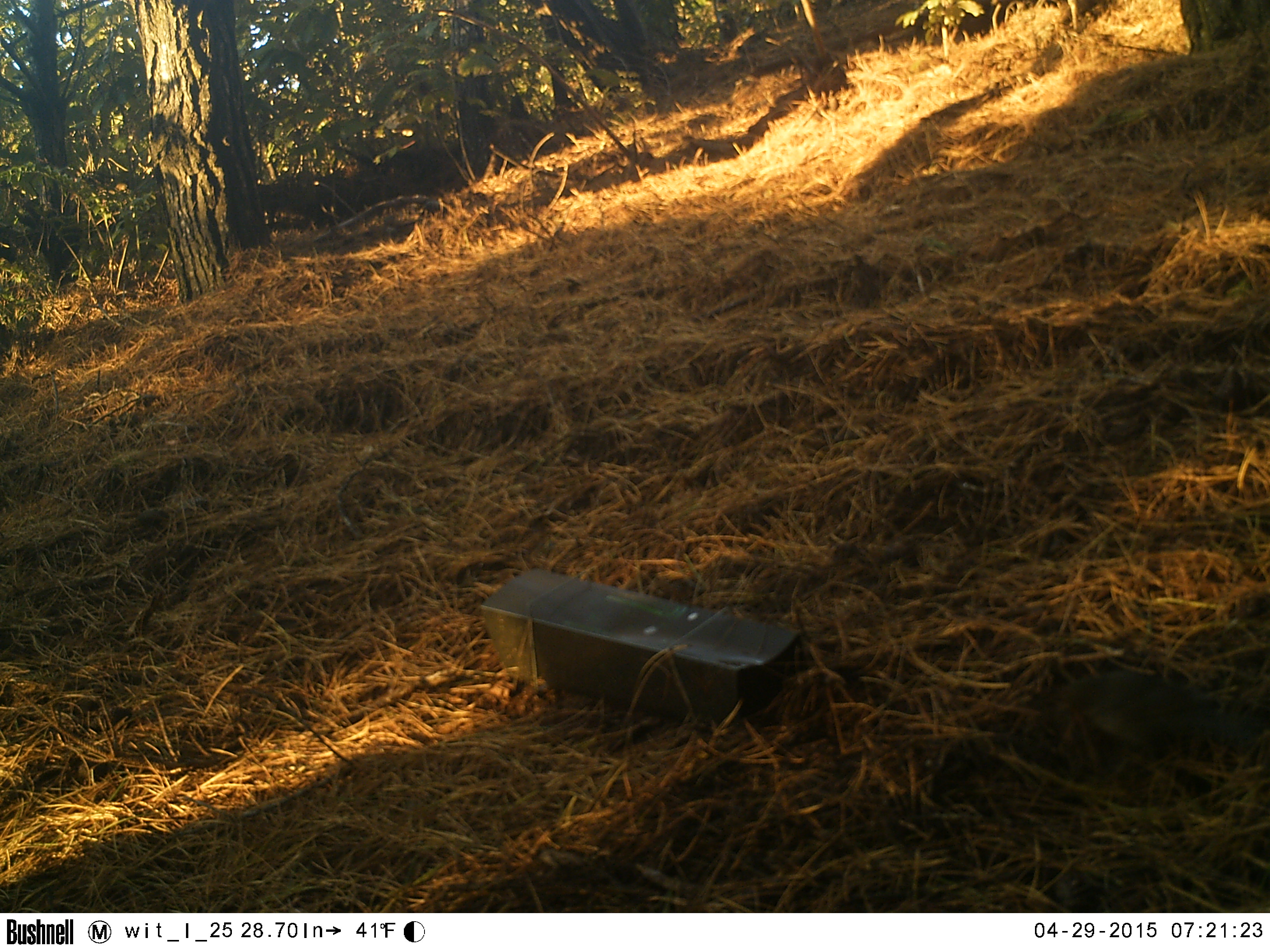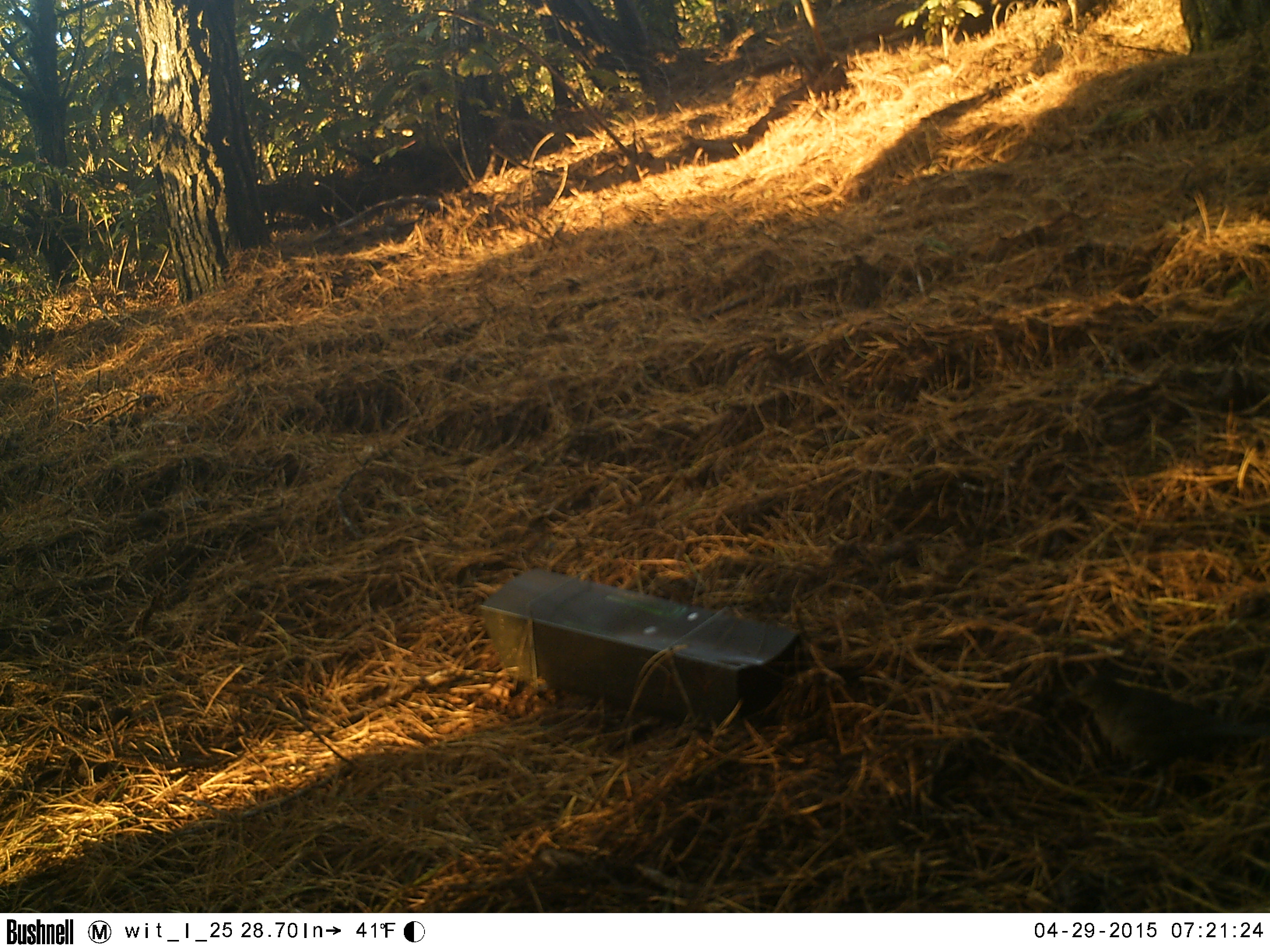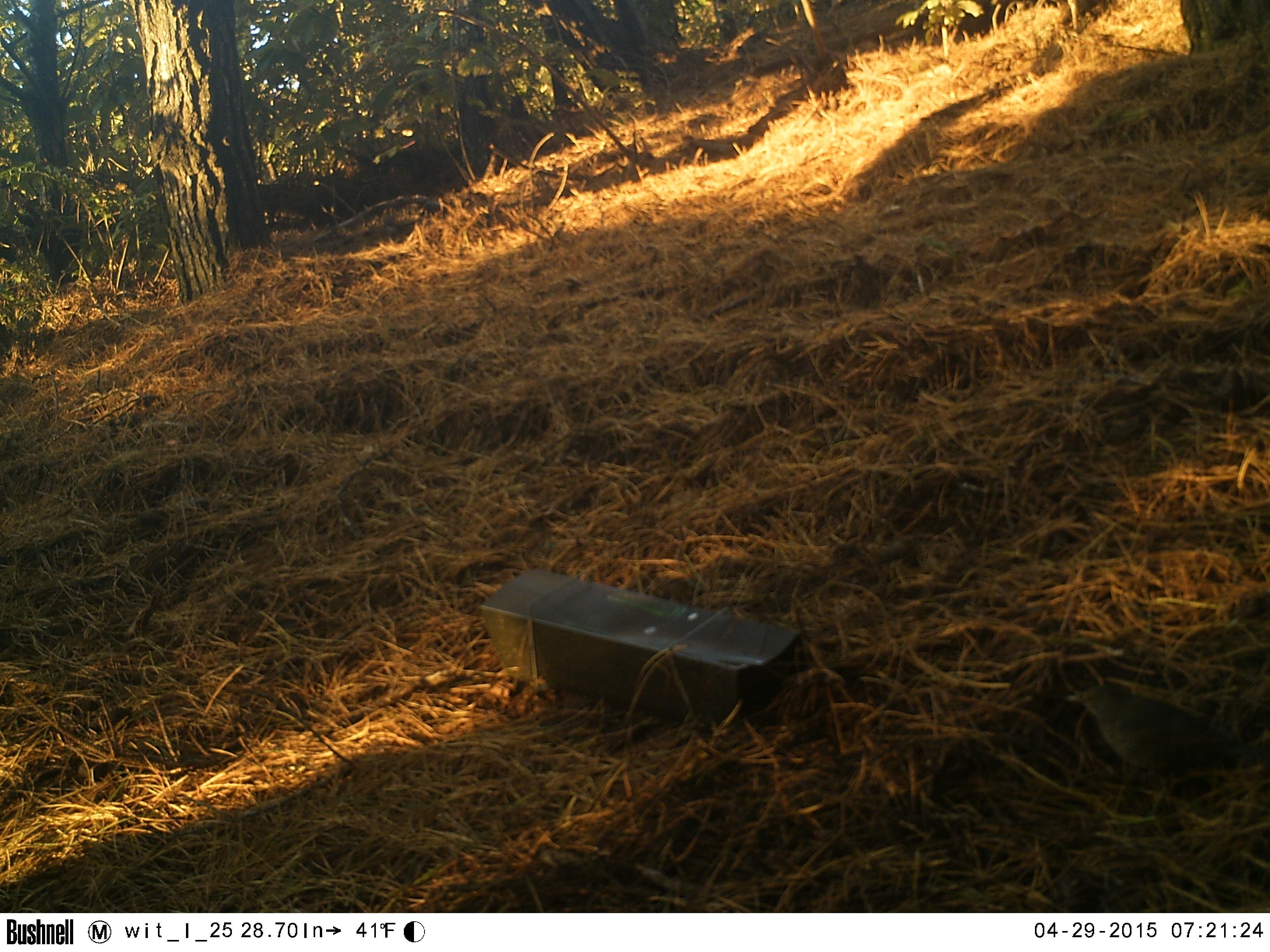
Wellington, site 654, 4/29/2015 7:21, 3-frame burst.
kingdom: Animalia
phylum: Chordata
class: Aves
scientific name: Aves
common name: bird